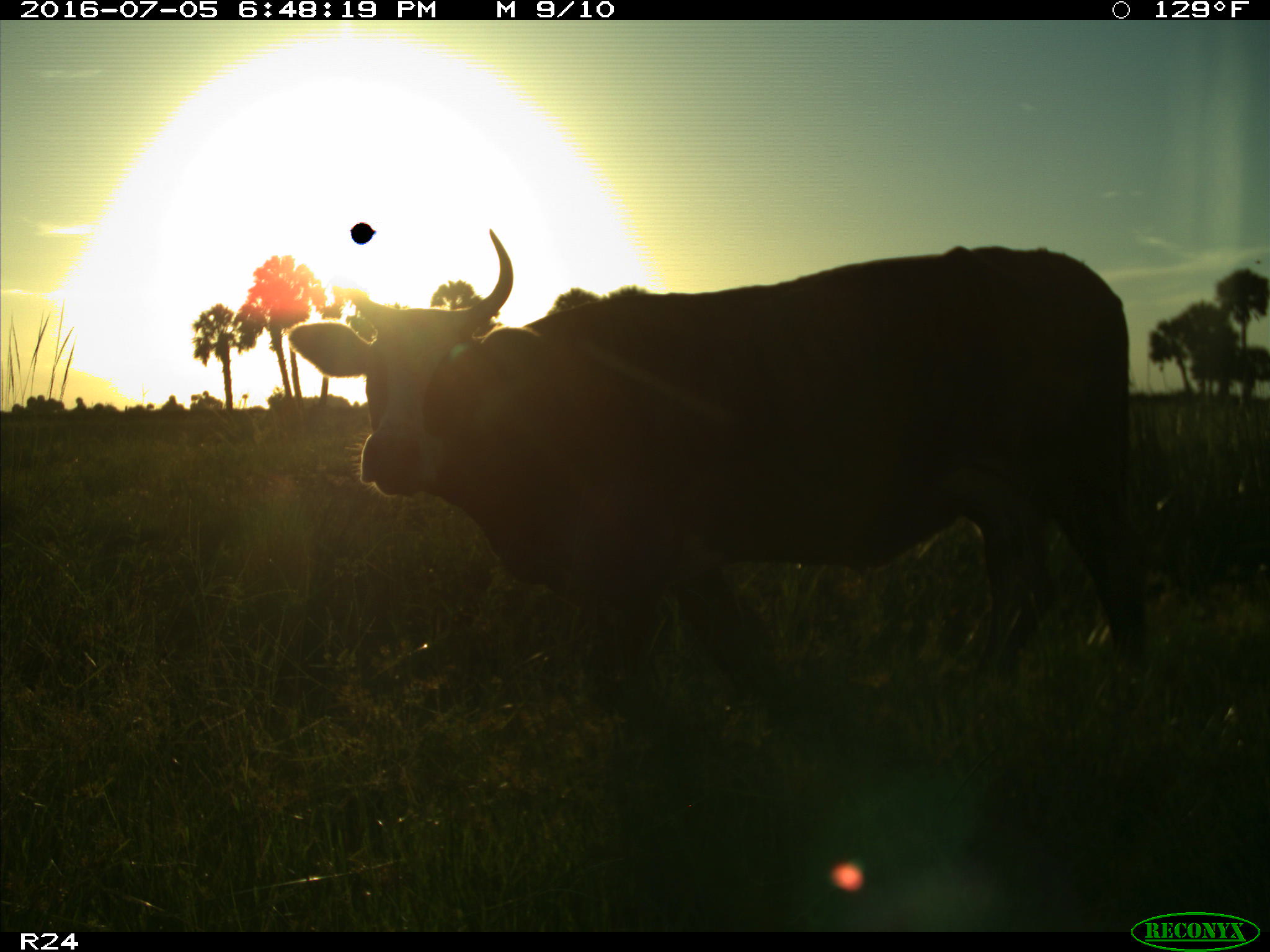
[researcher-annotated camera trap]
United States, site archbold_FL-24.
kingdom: Animalia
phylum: Chordata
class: Mammalia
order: Artiodactyla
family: Bovidae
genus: Bos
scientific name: Bos taurus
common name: domestic cow